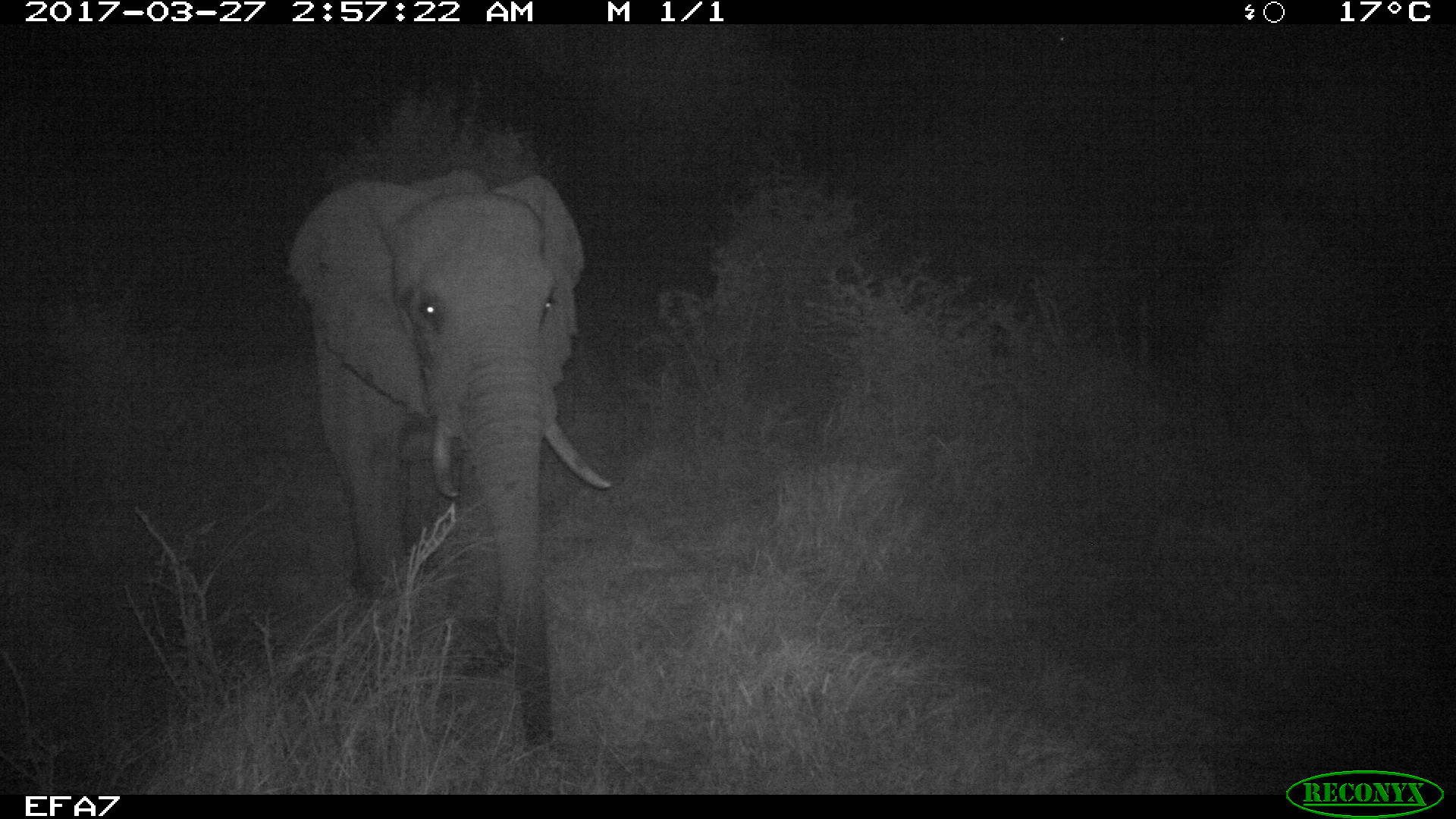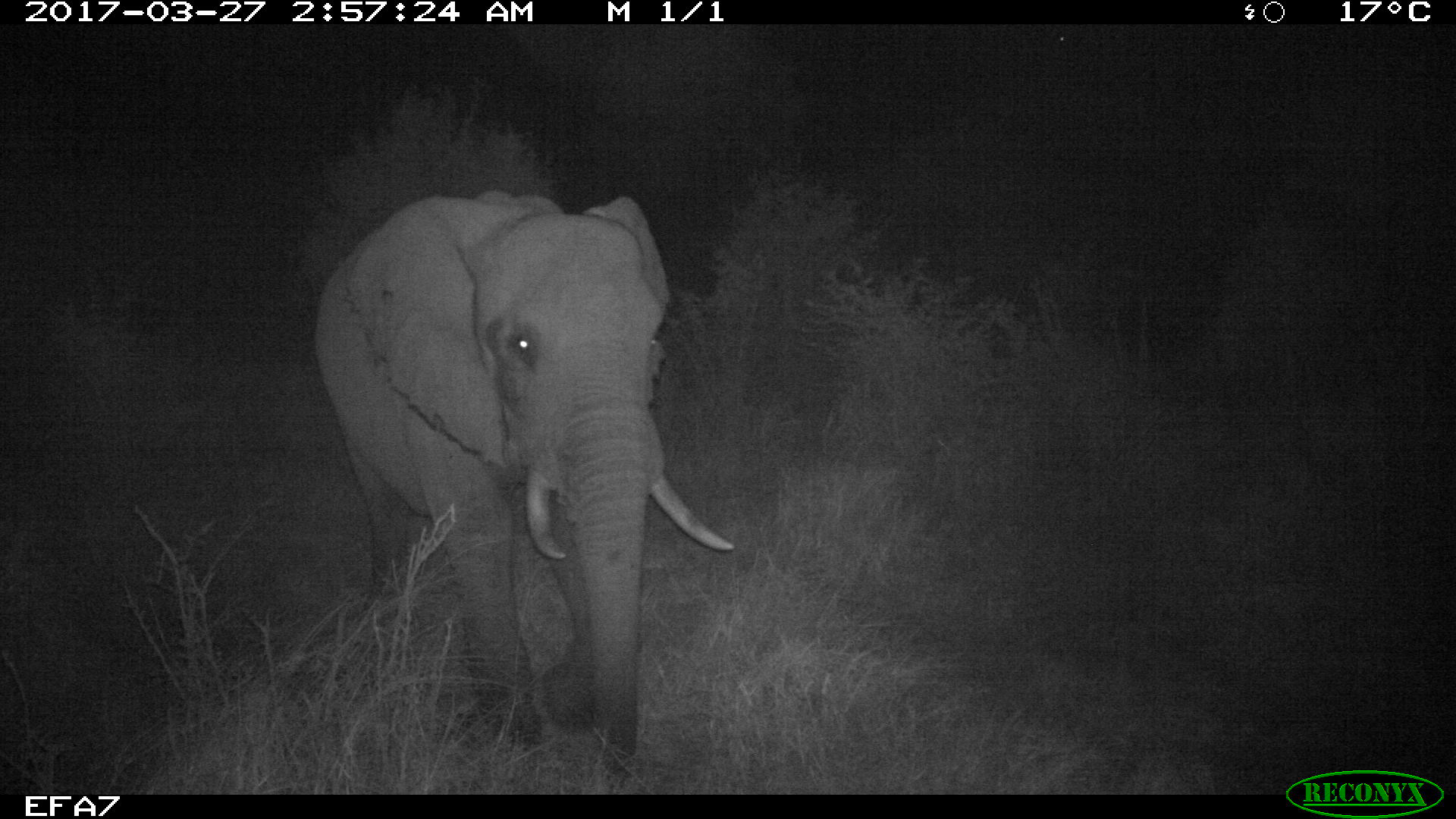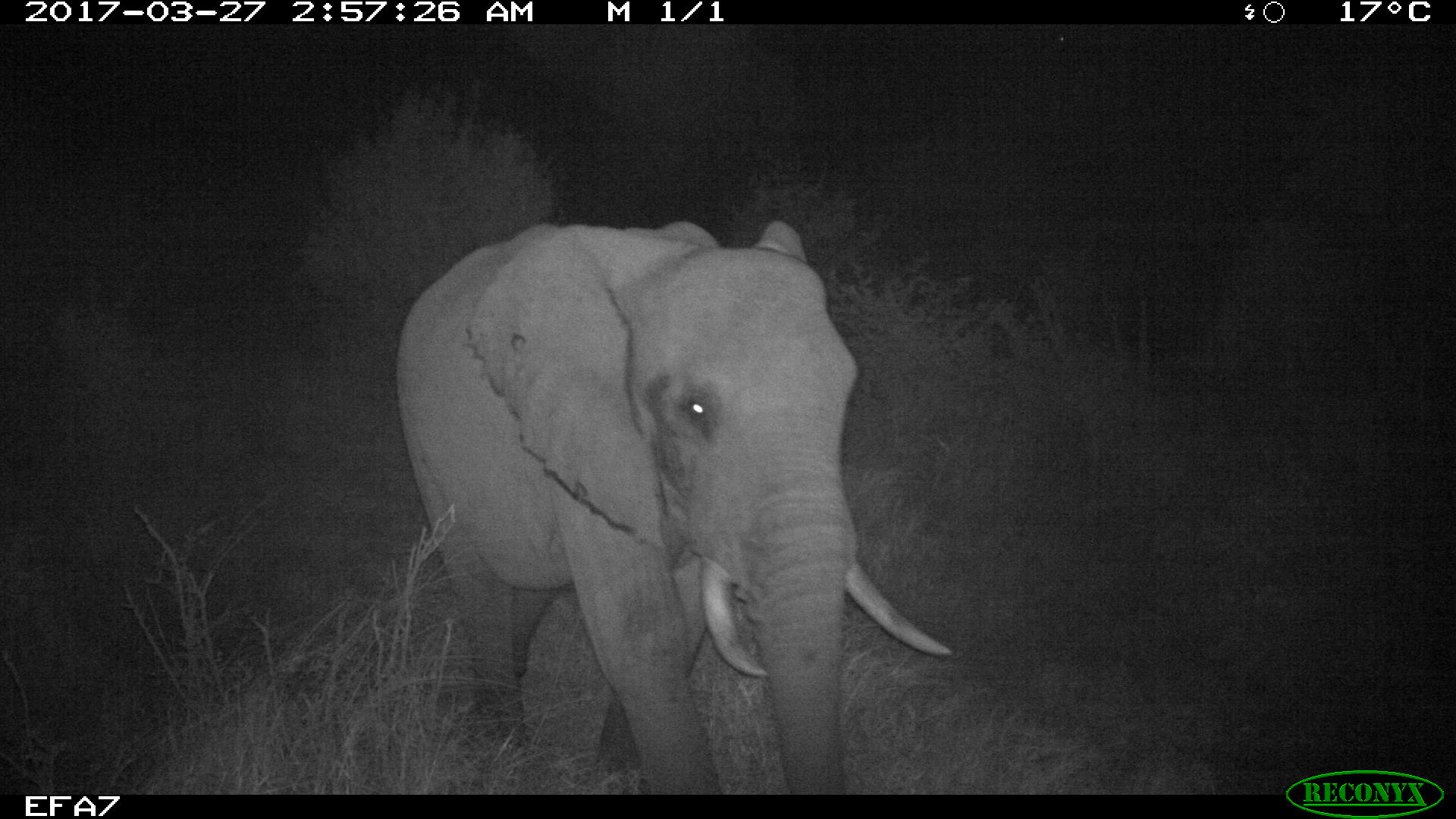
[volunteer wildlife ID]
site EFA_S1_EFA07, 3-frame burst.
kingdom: Animalia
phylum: Chordata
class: Mammalia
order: Proboscidea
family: Elephantidae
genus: Loxodonta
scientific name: Loxodonta africana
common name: african bush elephant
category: elephant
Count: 1.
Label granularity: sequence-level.